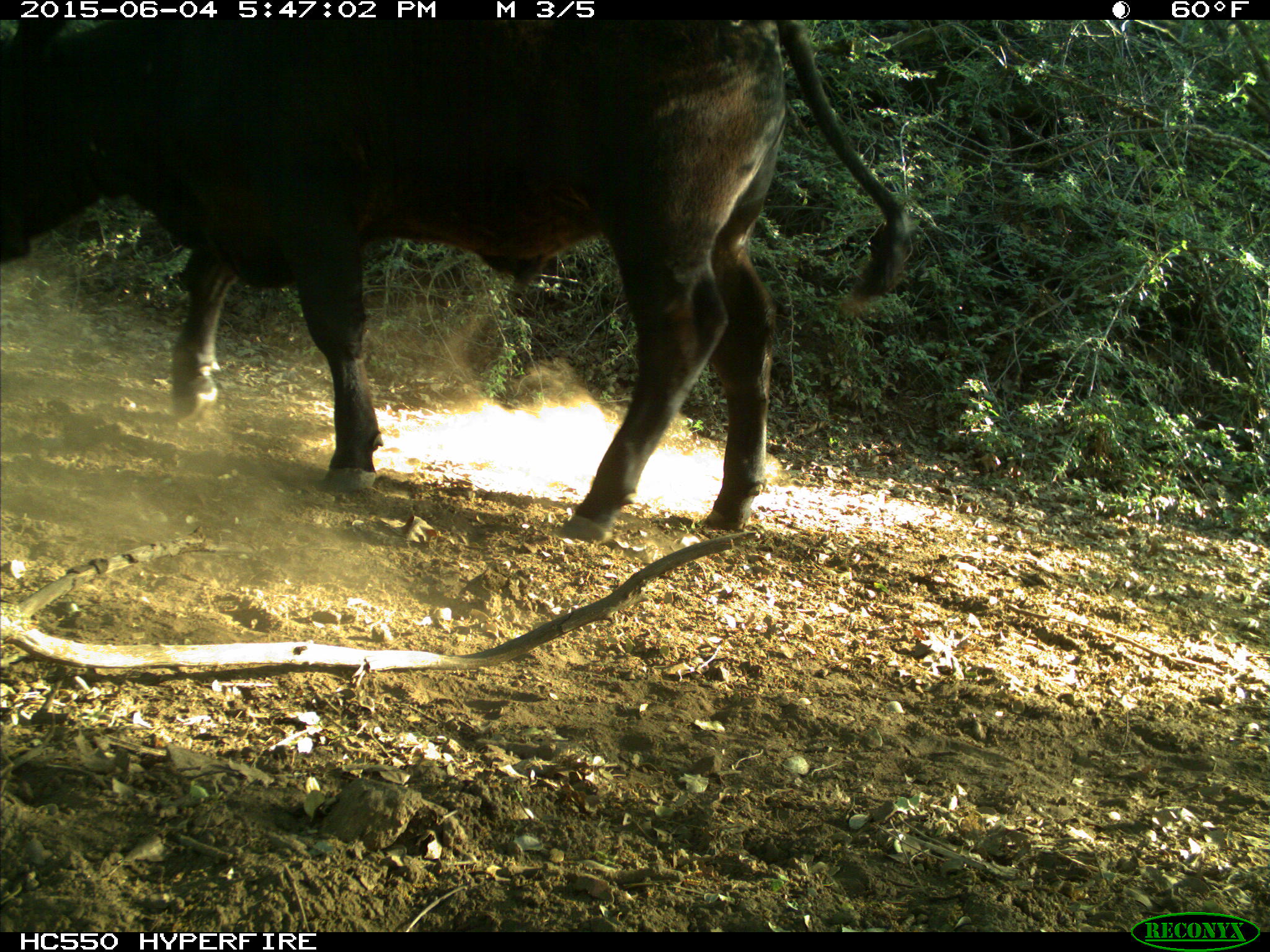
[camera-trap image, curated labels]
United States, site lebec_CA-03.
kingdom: Animalia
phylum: Chordata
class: Mammalia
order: Artiodactyla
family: Bovidae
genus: Bos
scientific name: Bos taurus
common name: domestic cow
Bos taurus (domestic cow).